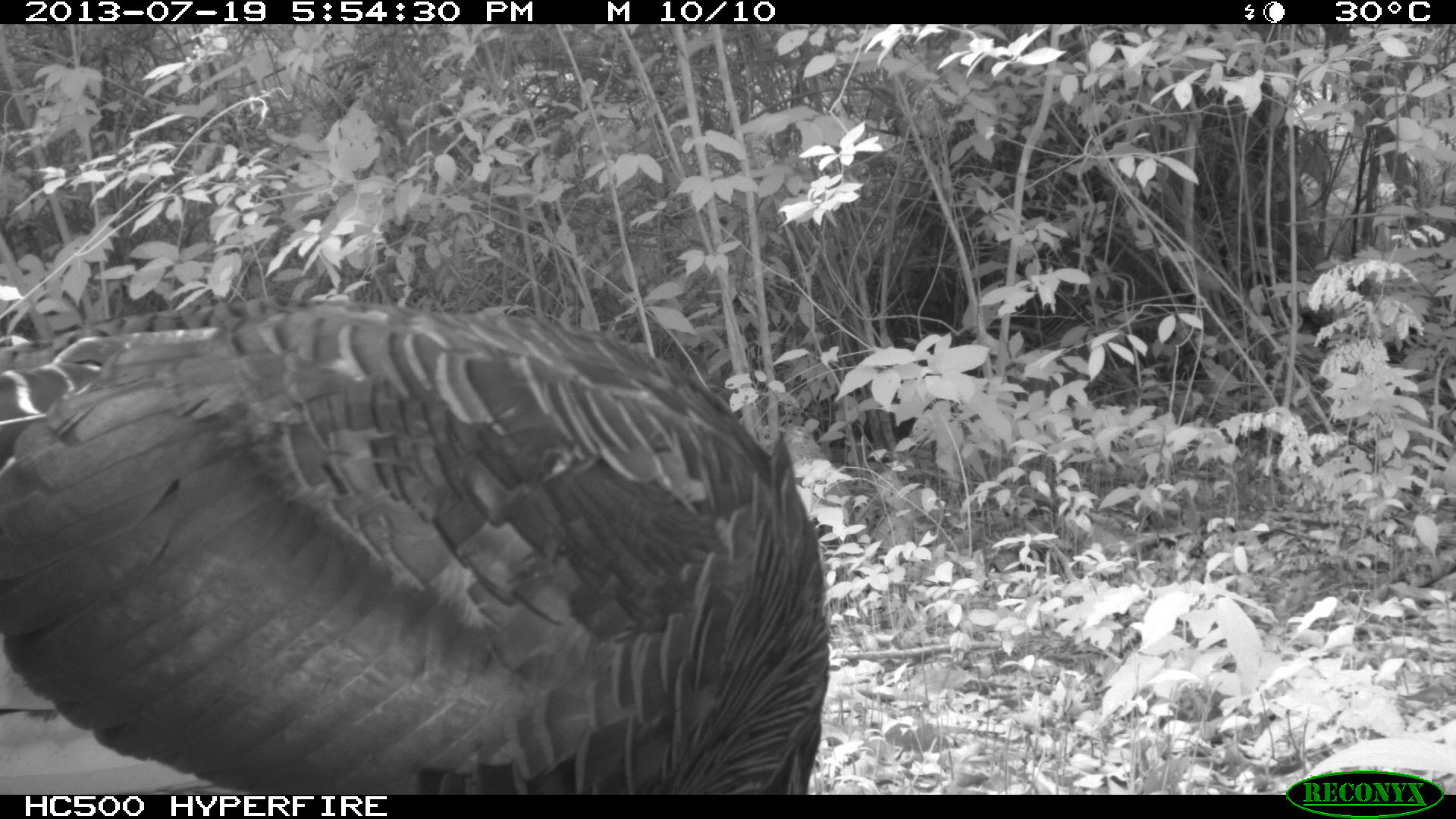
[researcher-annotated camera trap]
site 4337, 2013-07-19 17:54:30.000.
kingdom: Animalia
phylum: Chordata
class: Aves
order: Galliformes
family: Phasianidae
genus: Meleagris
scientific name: Meleagris ocellata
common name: ocellated turkey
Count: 2.